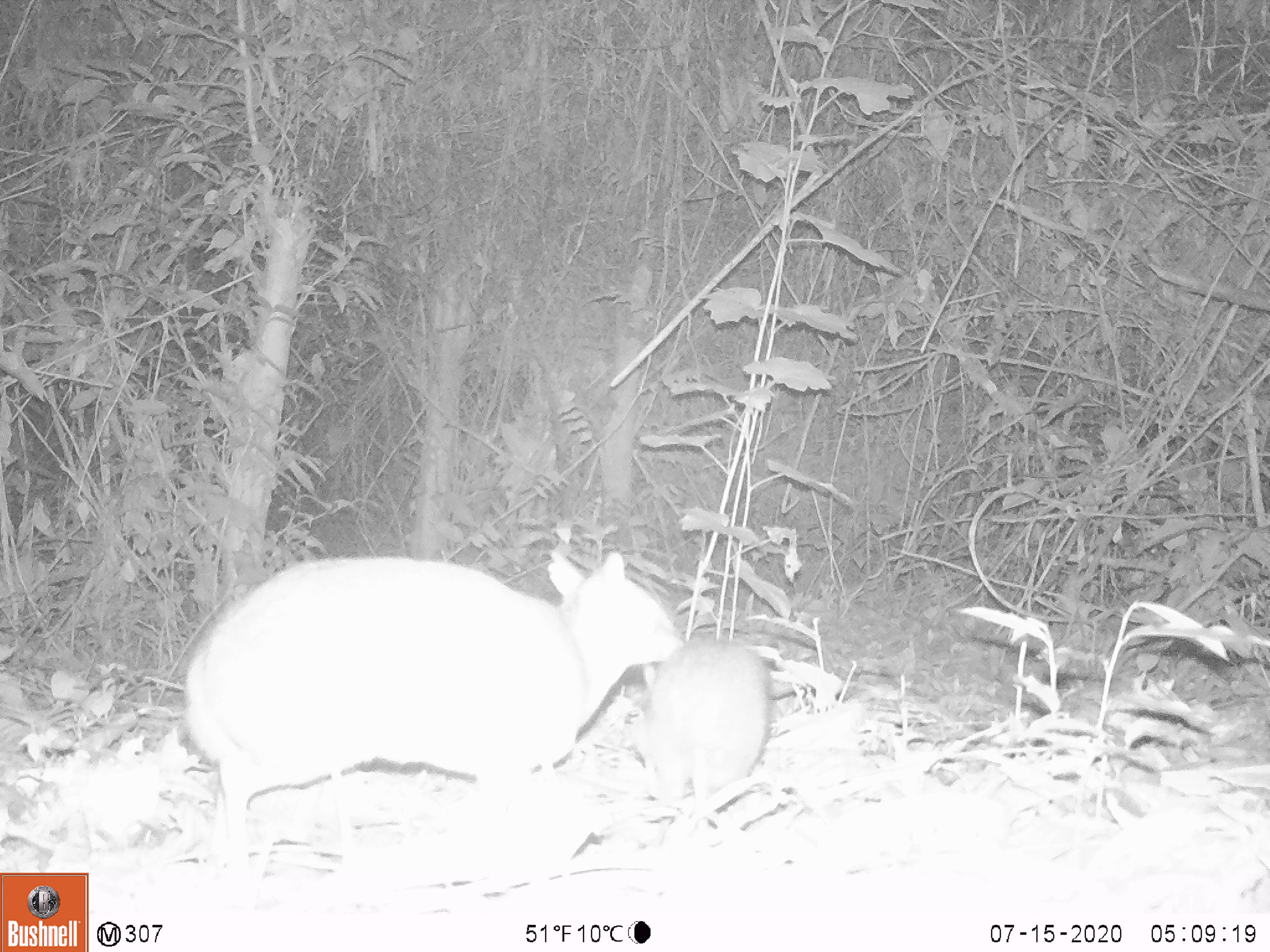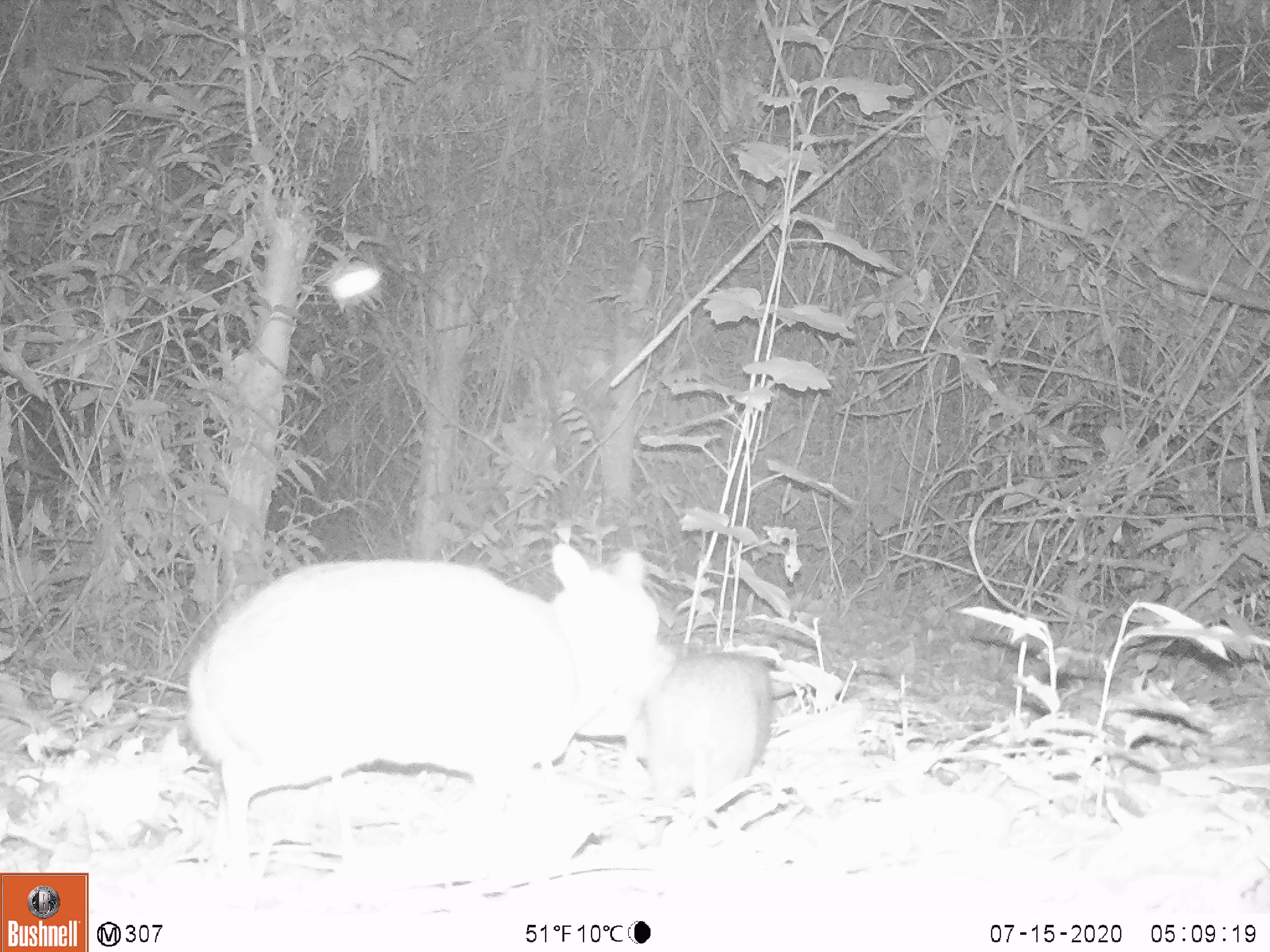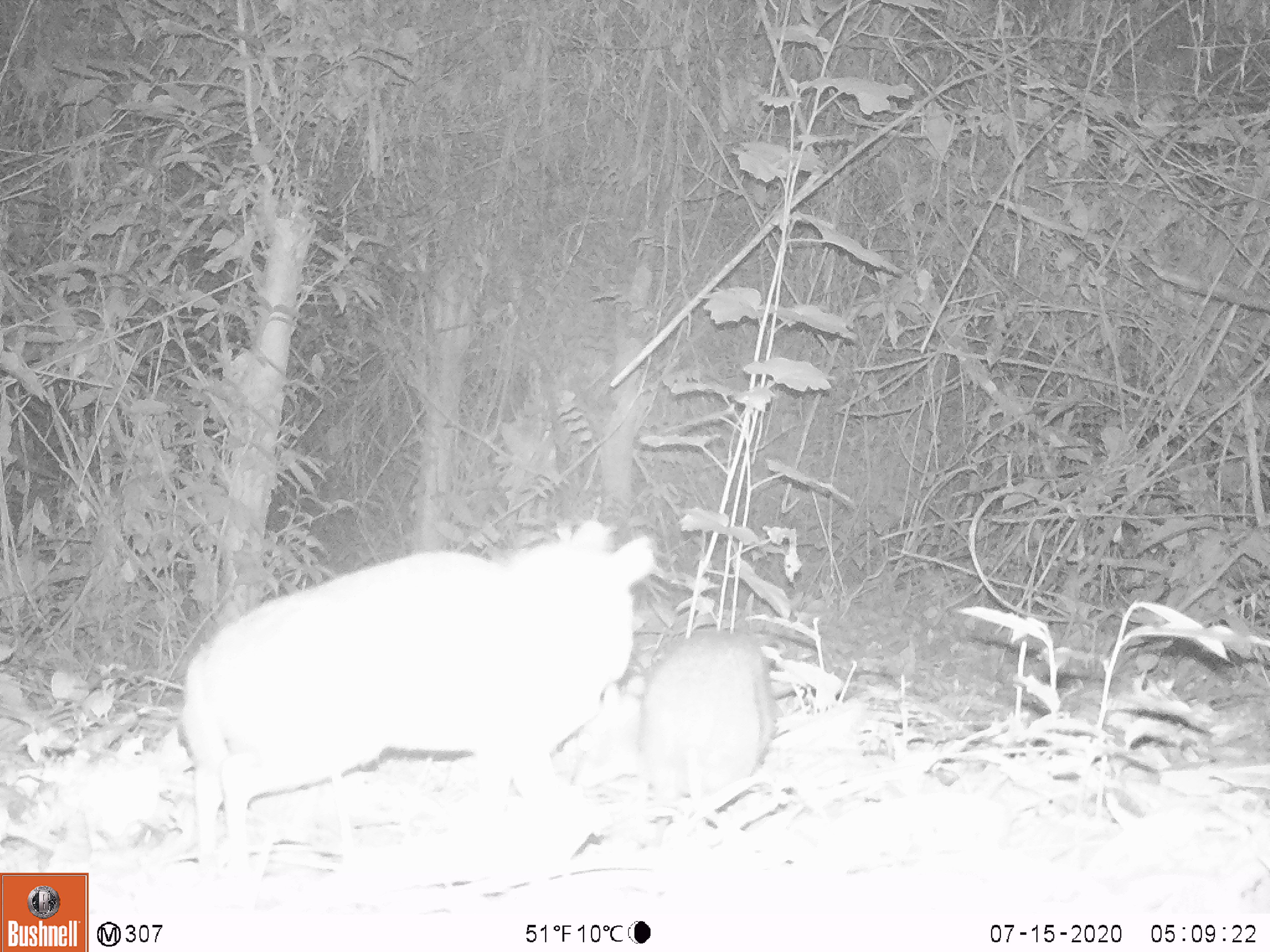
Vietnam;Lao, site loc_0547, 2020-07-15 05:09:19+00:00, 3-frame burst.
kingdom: Animalia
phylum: Chordata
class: Mammalia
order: Artiodactyla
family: Tragulidae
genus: Moschiola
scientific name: Moschiola meminna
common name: chevrotain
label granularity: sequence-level